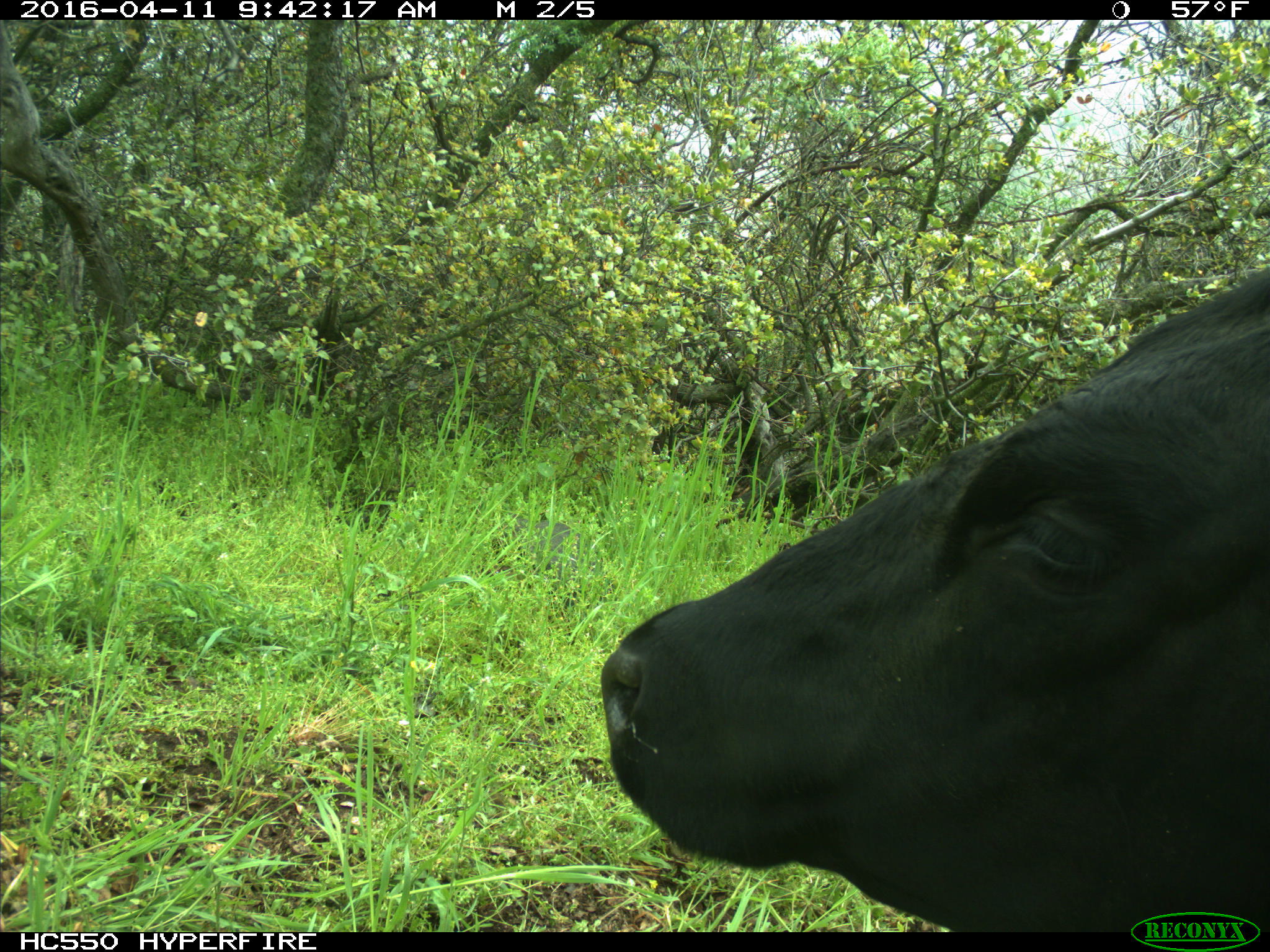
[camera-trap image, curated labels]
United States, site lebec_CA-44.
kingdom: Animalia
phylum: Chordata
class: Mammalia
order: Artiodactyla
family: Bovidae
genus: Bos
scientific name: Bos taurus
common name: domestic cow